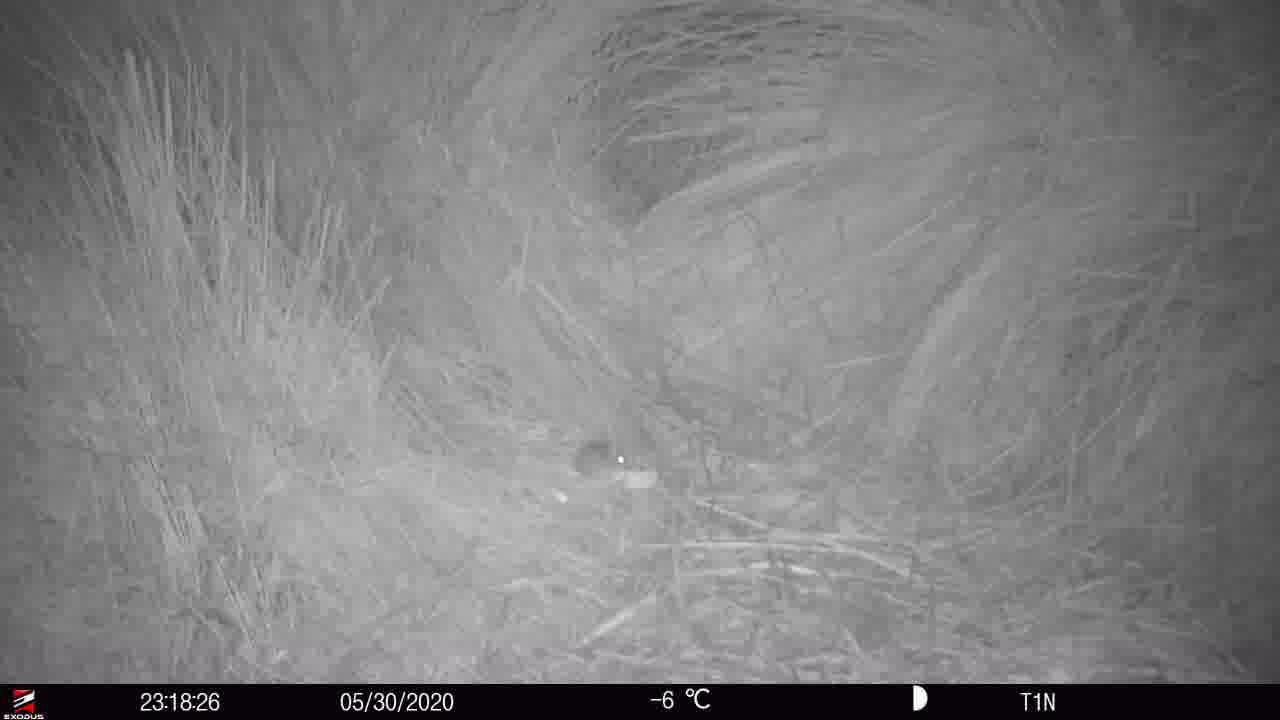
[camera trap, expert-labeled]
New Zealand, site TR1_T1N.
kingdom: Animalia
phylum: Chordata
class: Mammalia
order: Rodentia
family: Muridae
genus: Mus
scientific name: Mus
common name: mouse